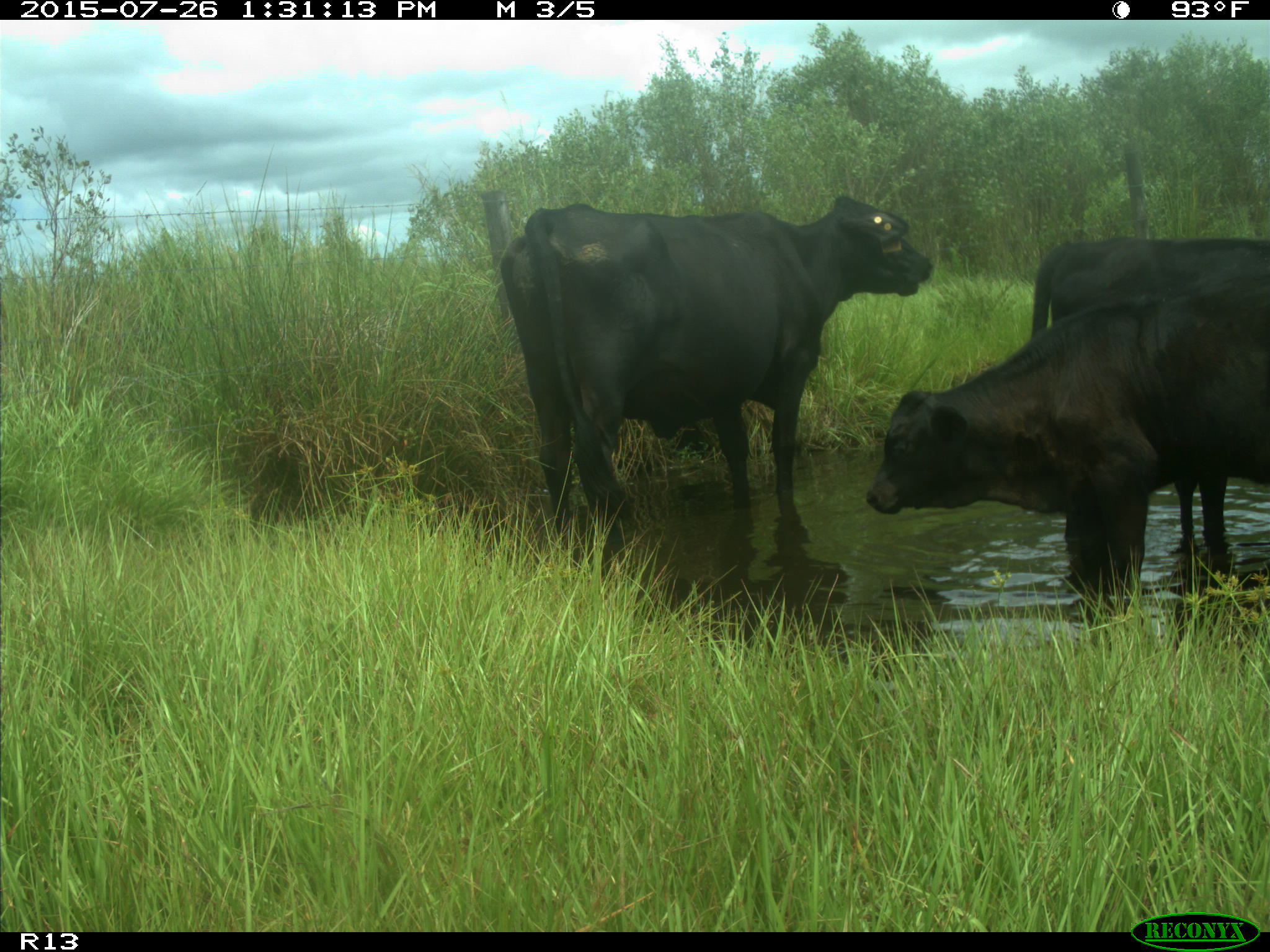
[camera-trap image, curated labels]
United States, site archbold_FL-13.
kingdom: Animalia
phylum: Chordata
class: Mammalia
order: Artiodactyla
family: Bovidae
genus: Bos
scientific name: Bos taurus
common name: domestic cow